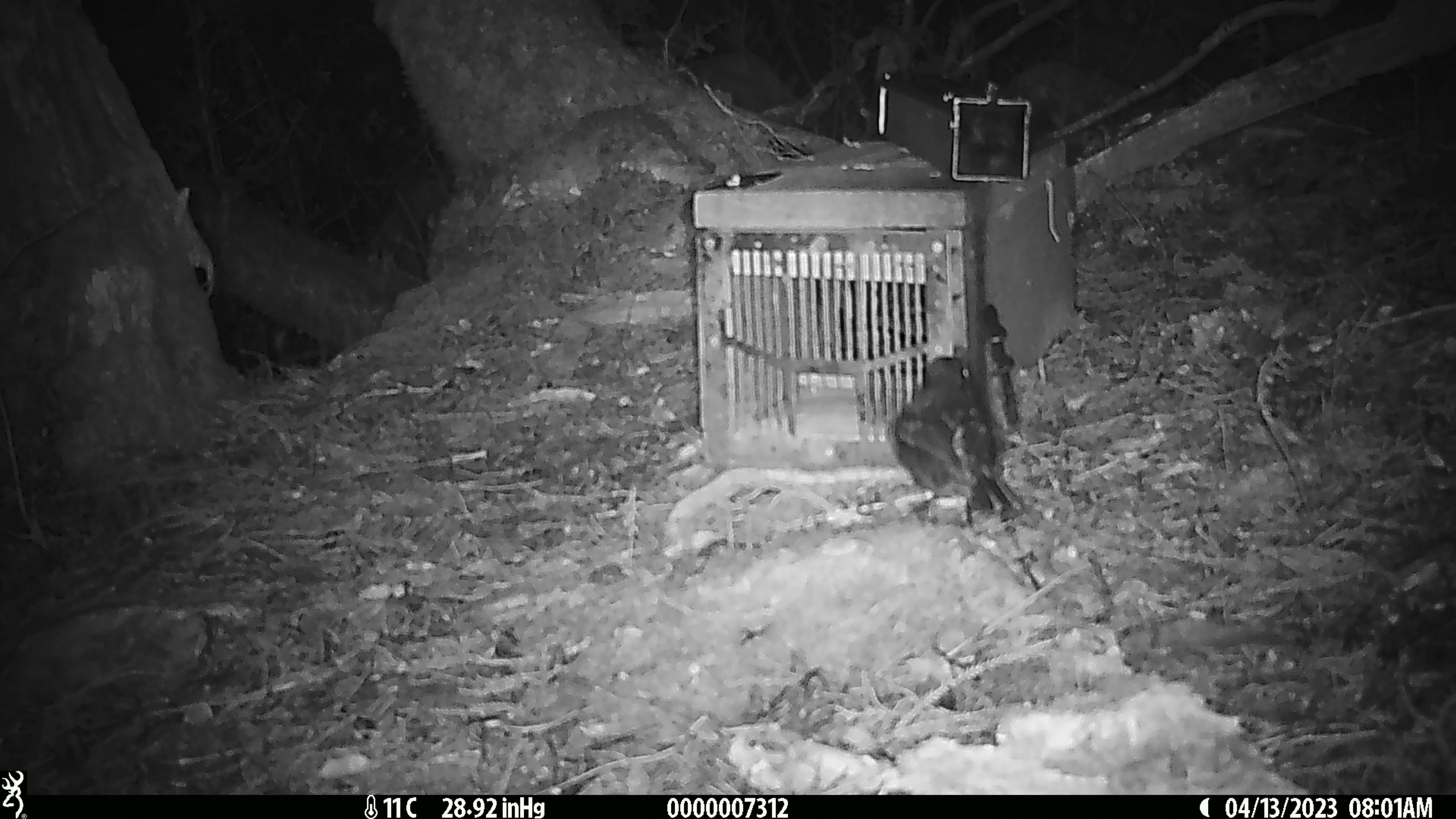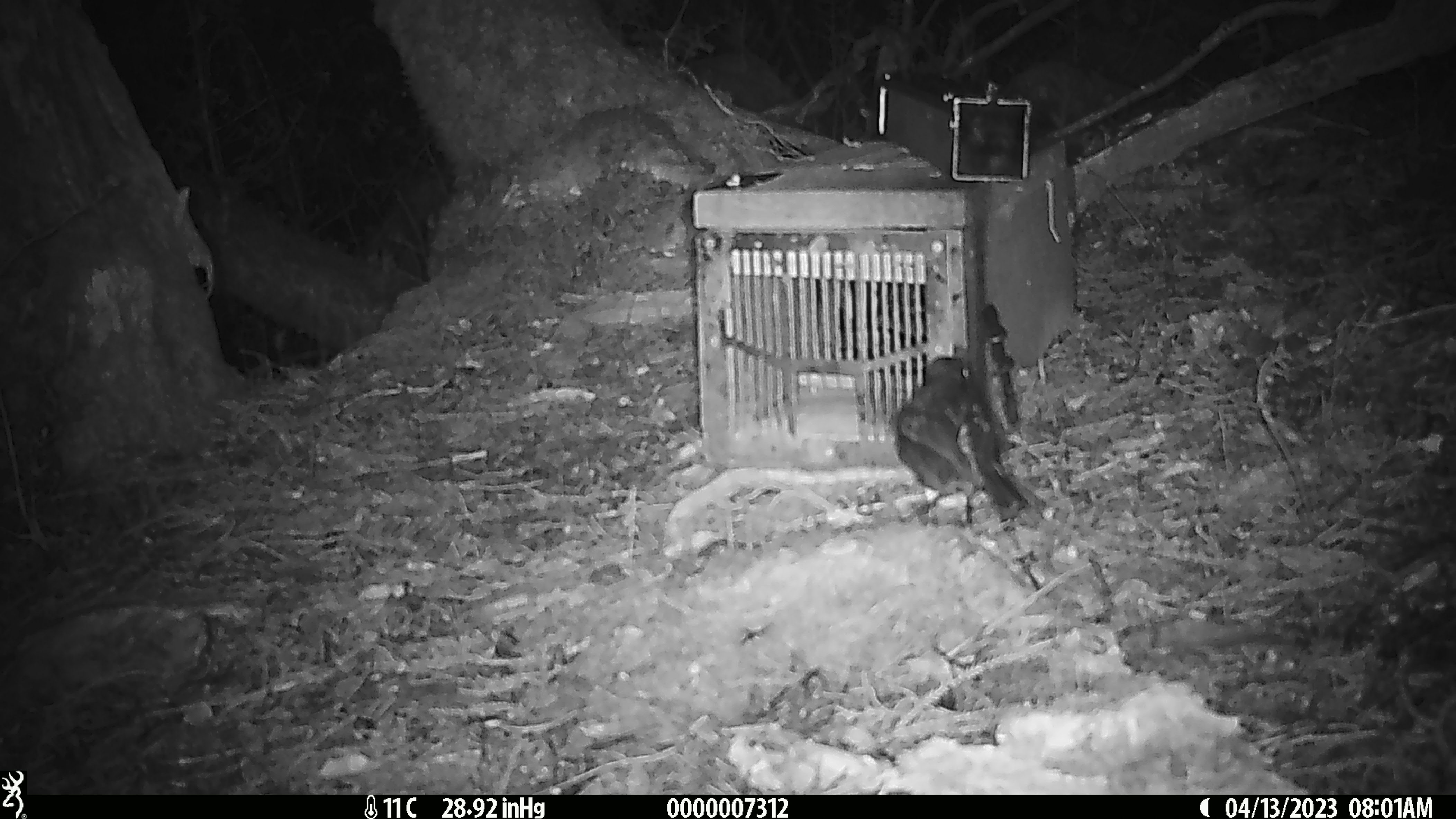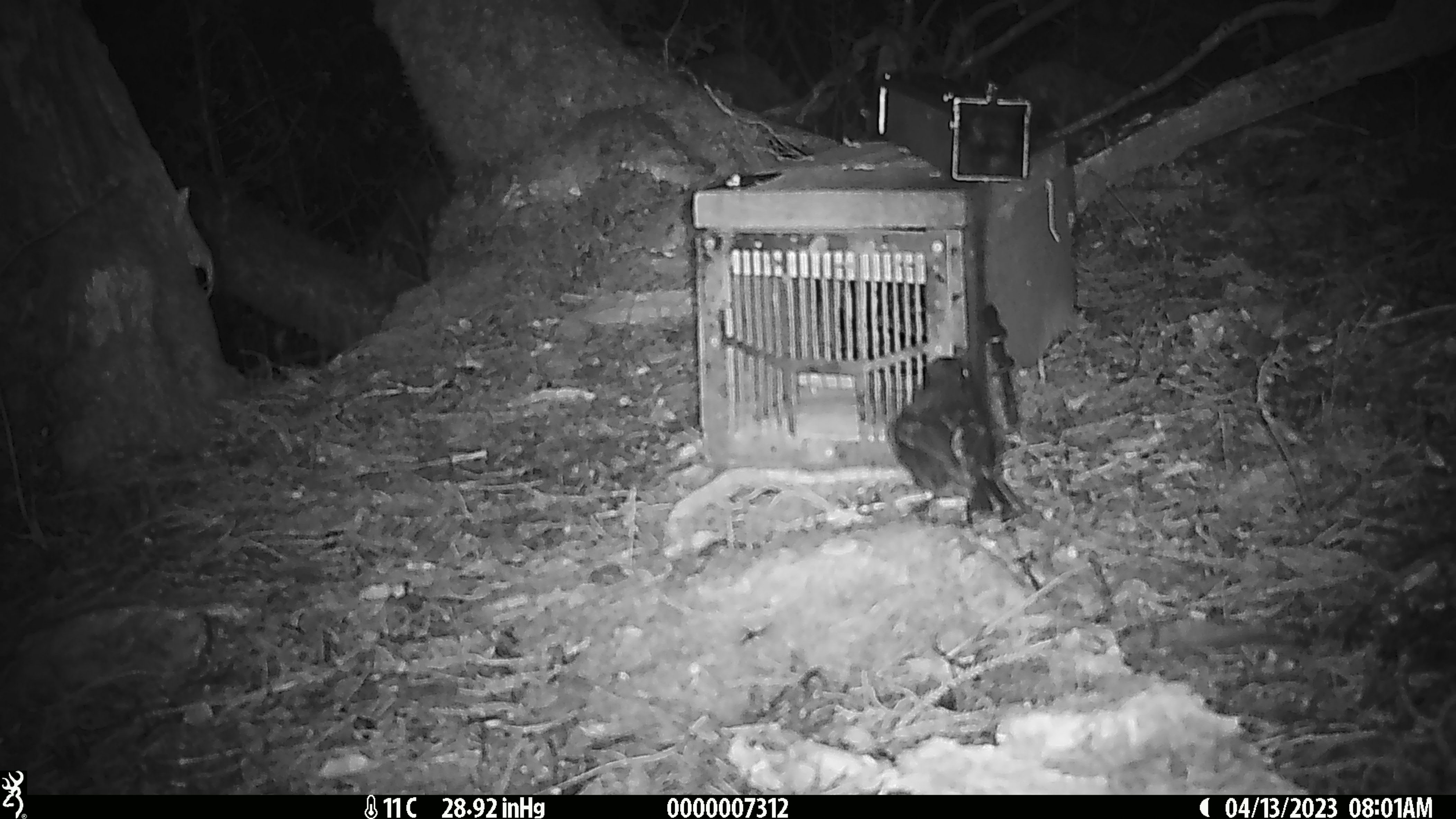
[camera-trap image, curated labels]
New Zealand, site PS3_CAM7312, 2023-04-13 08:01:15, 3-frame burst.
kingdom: Animalia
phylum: Chordata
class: Aves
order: Passeriformes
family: Petroicidae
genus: Petroica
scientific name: Petroica australis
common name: new zealand robin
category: robin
Robin (new zealand robin) (Petroica australis).